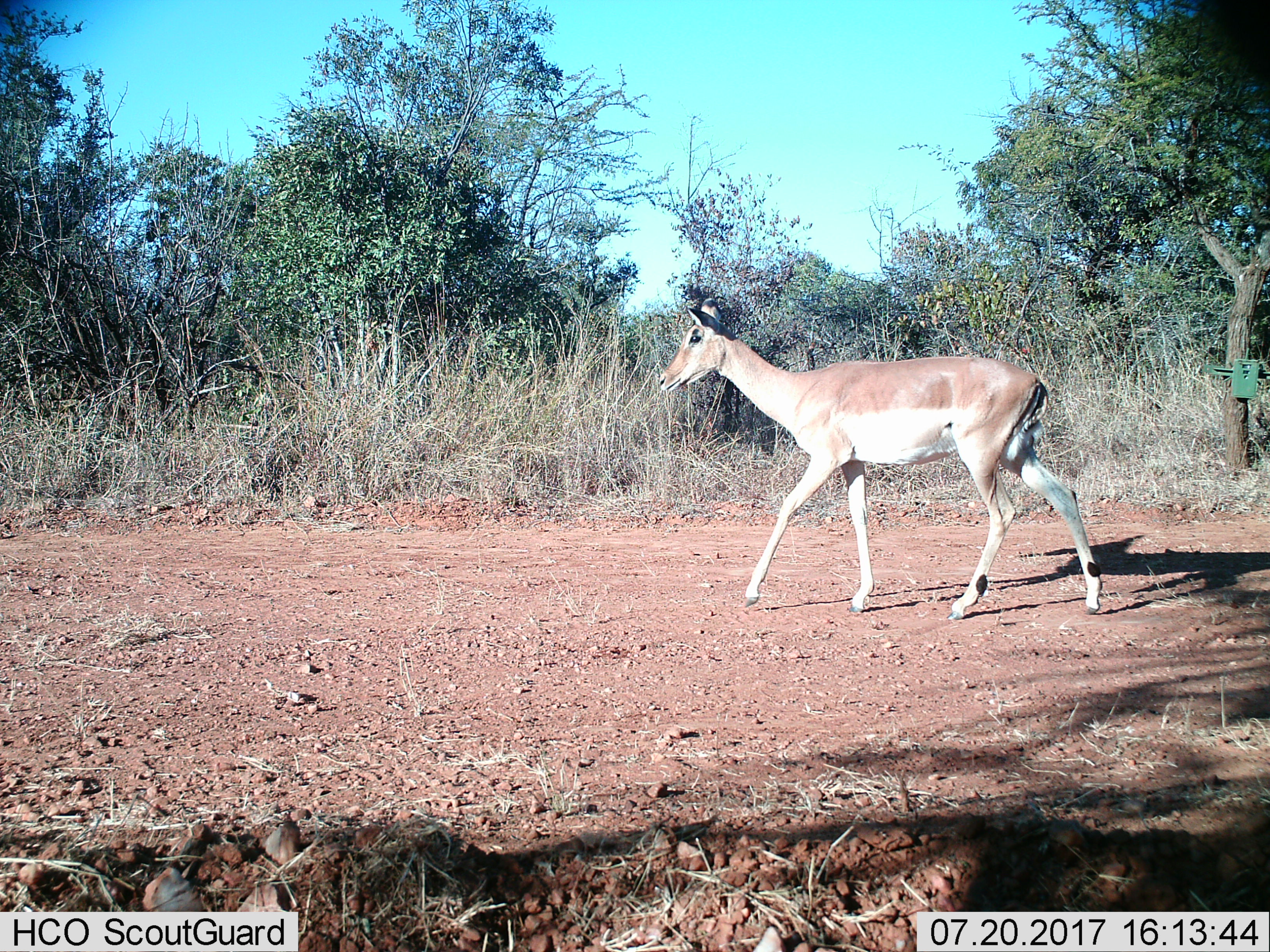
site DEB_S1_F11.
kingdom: Animalia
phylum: Chordata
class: Mammalia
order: Artiodactyla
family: Bovidae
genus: Aepyceros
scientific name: Aepyceros melampus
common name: impala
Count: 1.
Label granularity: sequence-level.